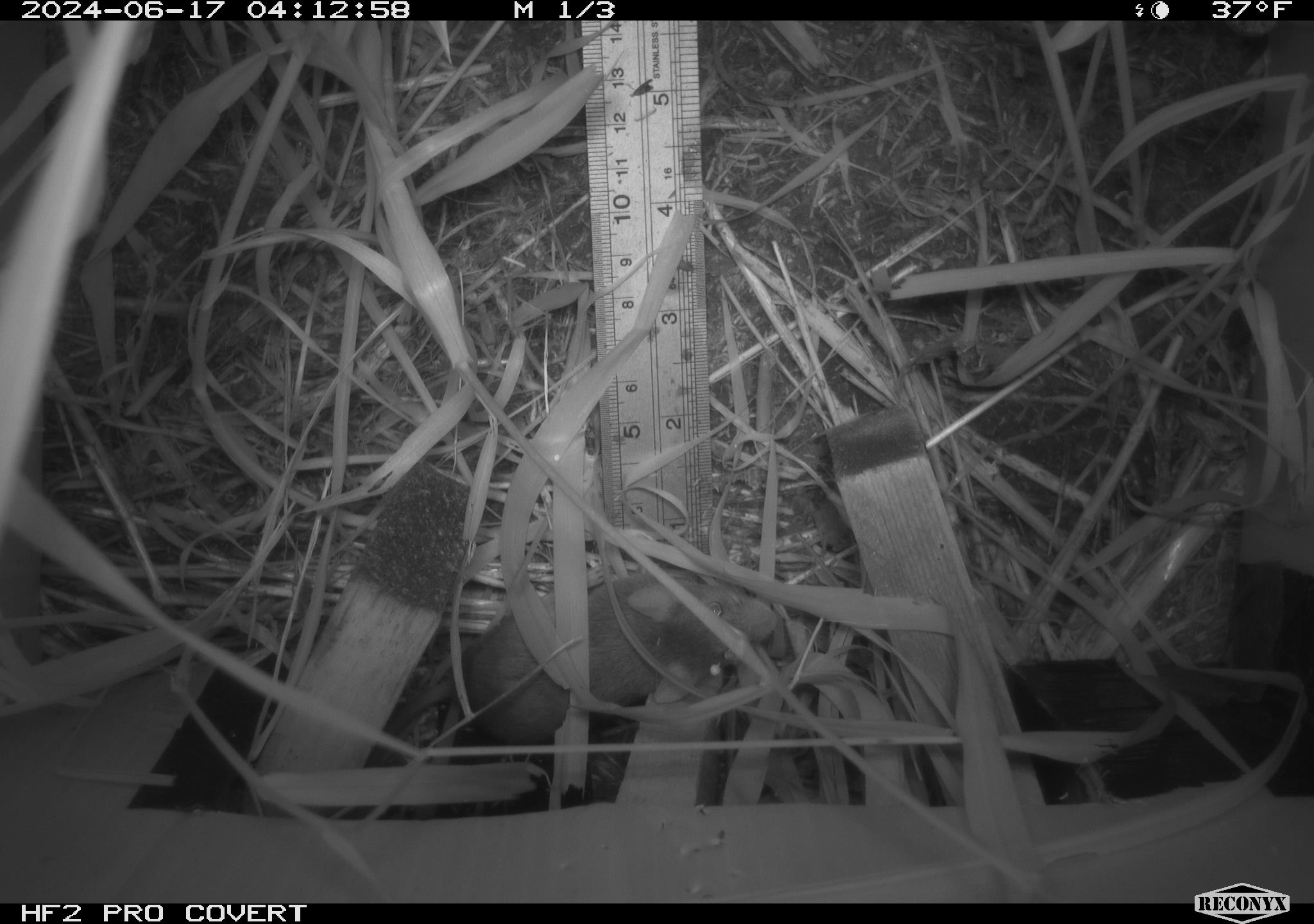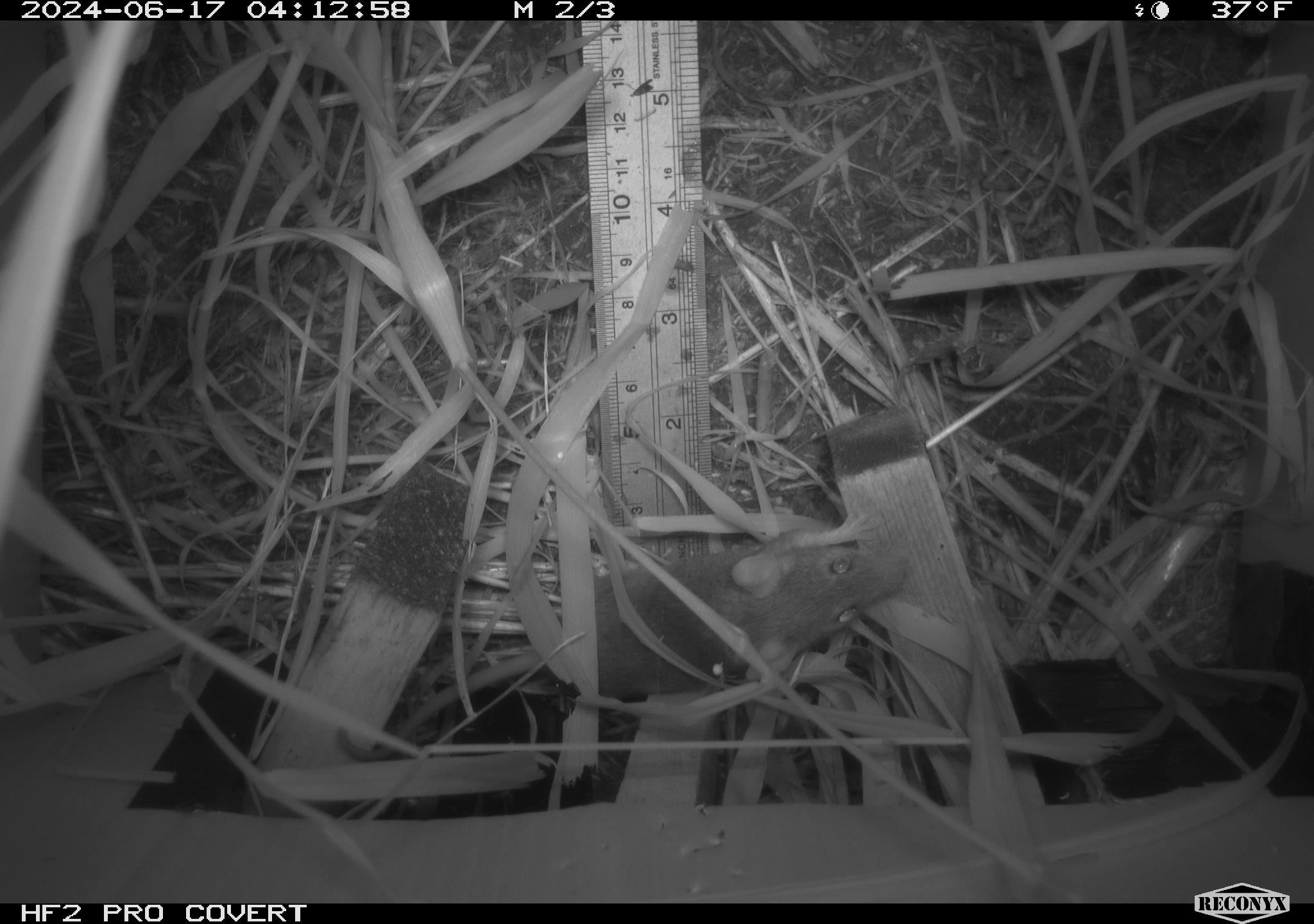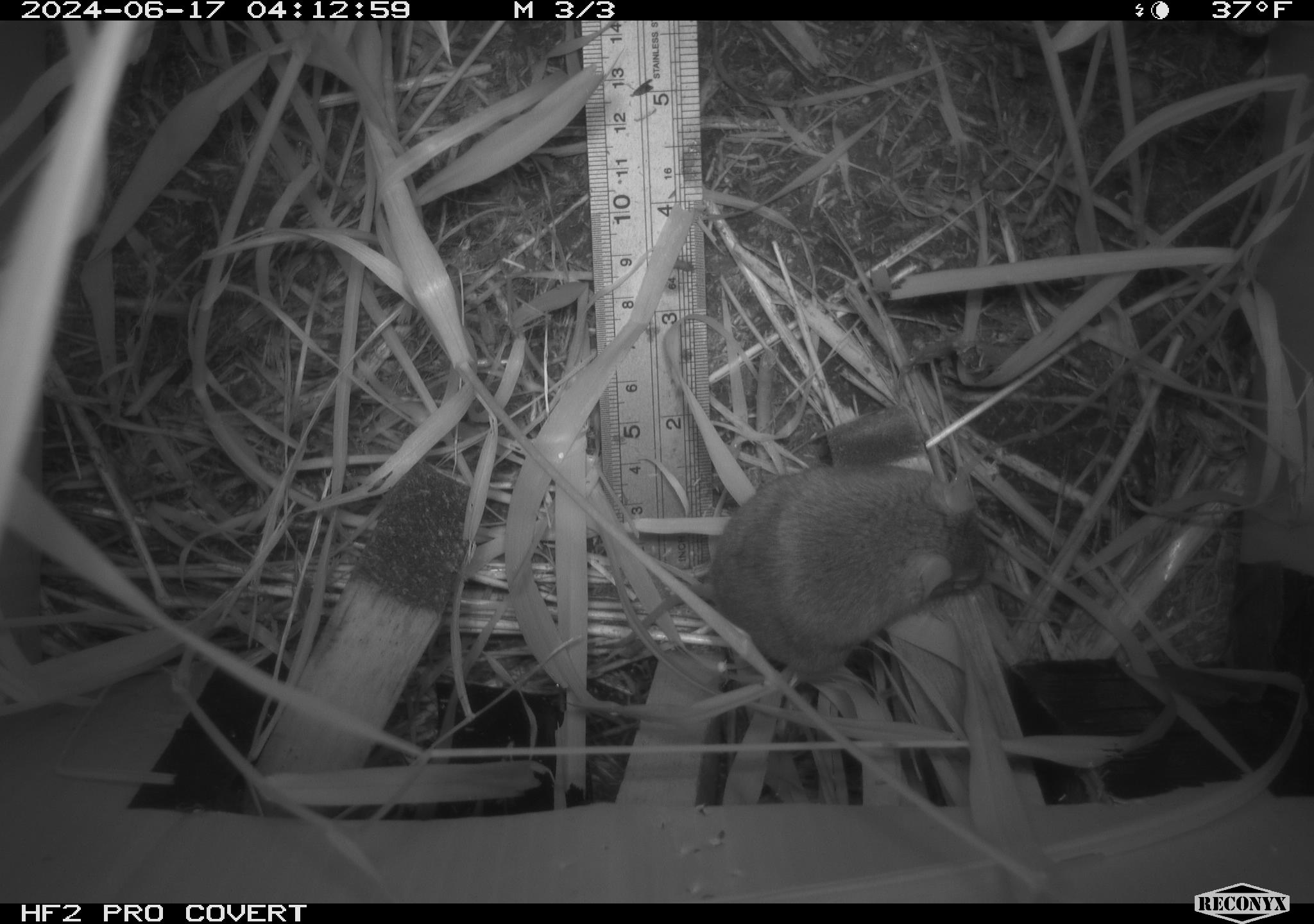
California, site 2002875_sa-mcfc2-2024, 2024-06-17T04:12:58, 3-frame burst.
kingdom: Animalia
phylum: Chordata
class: Mammalia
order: Rodentia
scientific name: Rodentia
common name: rodent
Rodent (Rodentia).